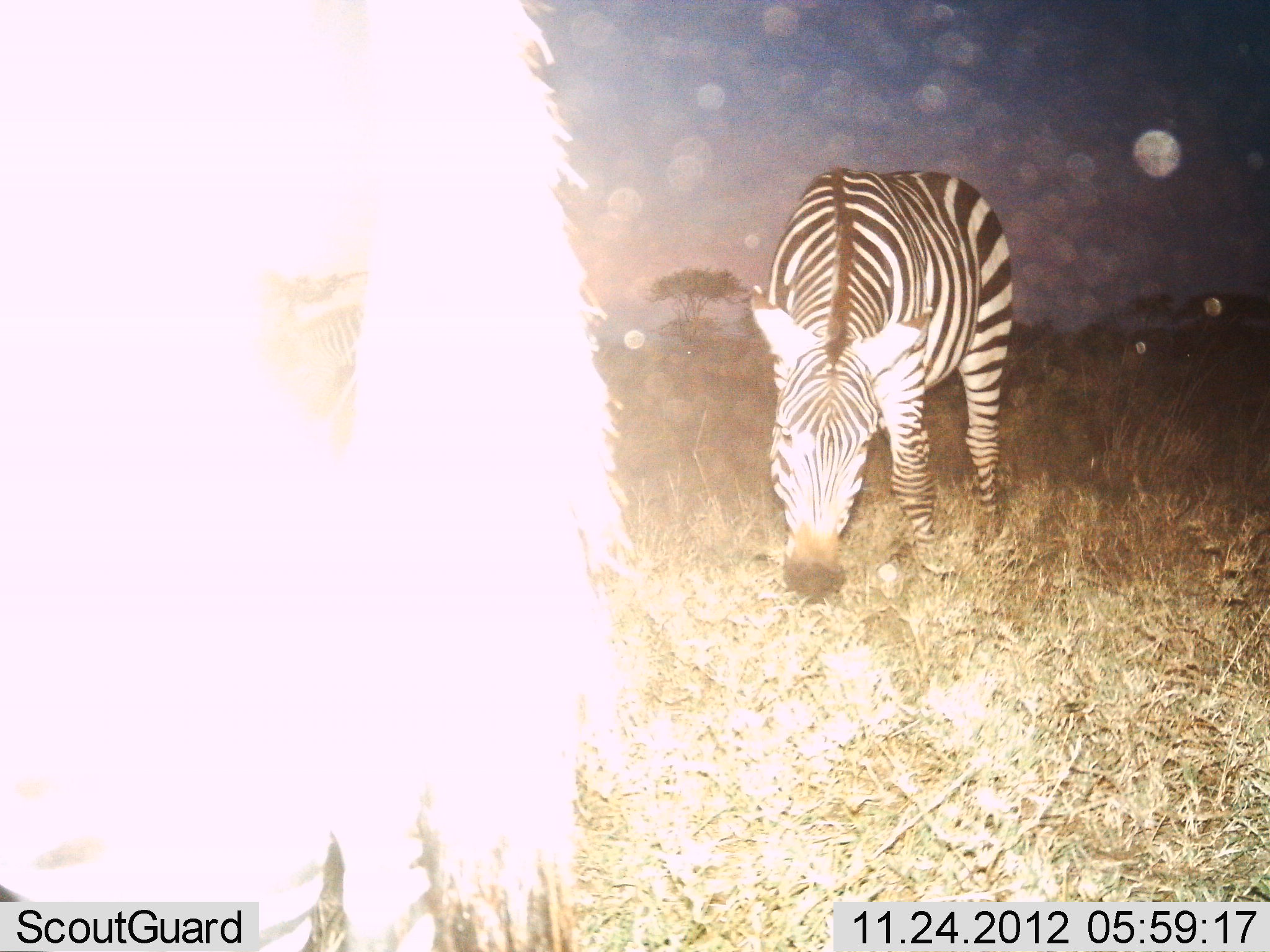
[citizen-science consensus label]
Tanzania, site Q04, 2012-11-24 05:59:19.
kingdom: Animalia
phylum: Chordata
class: Mammalia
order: Perissodactyla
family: Equidae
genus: Equus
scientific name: Equus quagga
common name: plains zebra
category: zebra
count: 2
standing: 50%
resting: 0%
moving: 10%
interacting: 0%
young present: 0%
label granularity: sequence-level